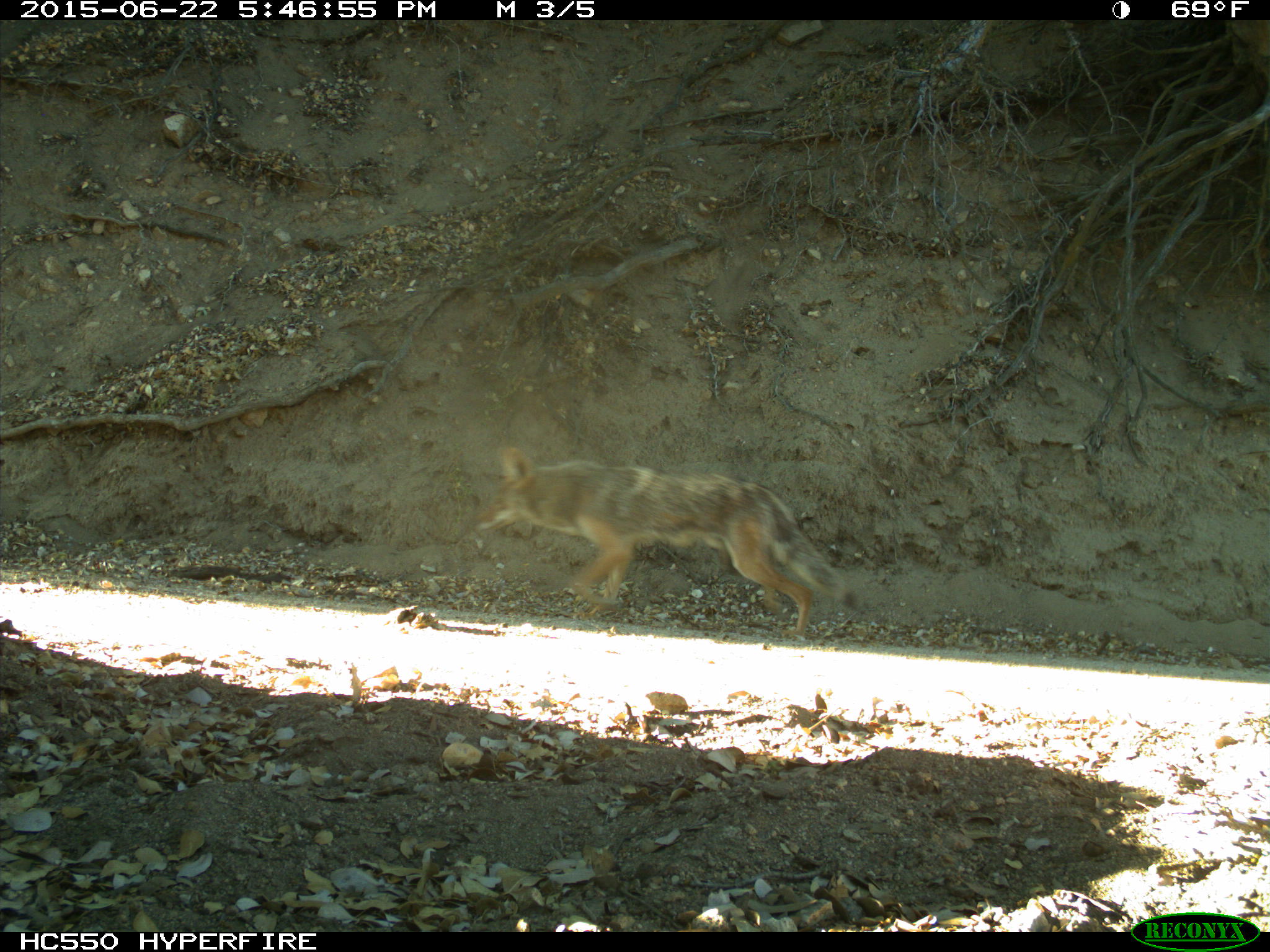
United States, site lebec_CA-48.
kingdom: Animalia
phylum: Chordata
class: Mammalia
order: Carnivora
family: Canidae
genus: Canis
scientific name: Canis latrans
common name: coyote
Canis latrans (coyote).